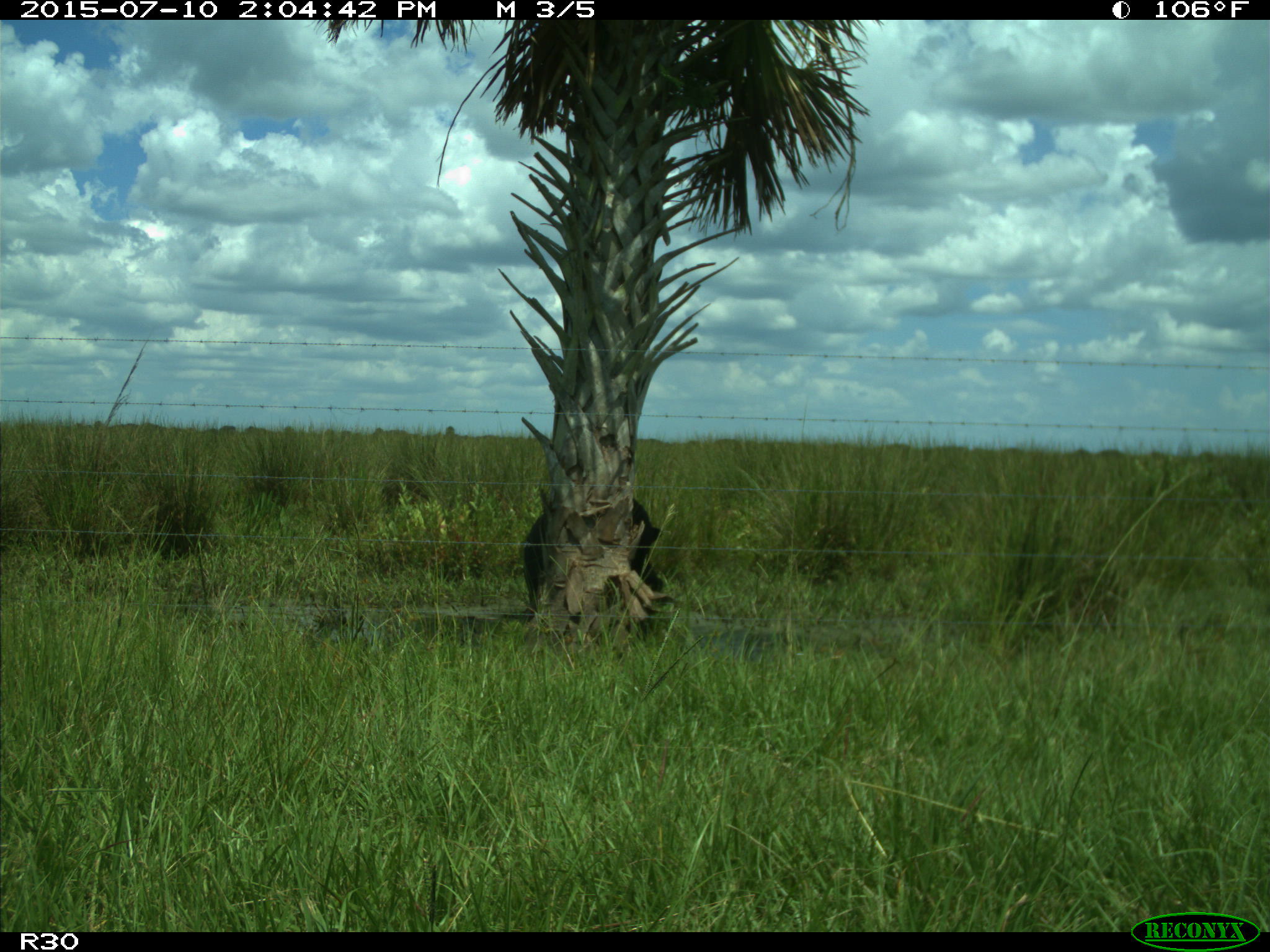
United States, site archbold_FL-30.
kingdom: Animalia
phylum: Chordata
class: Mammalia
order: Artiodactyla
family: Bovidae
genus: Bos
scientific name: Bos taurus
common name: domestic cow